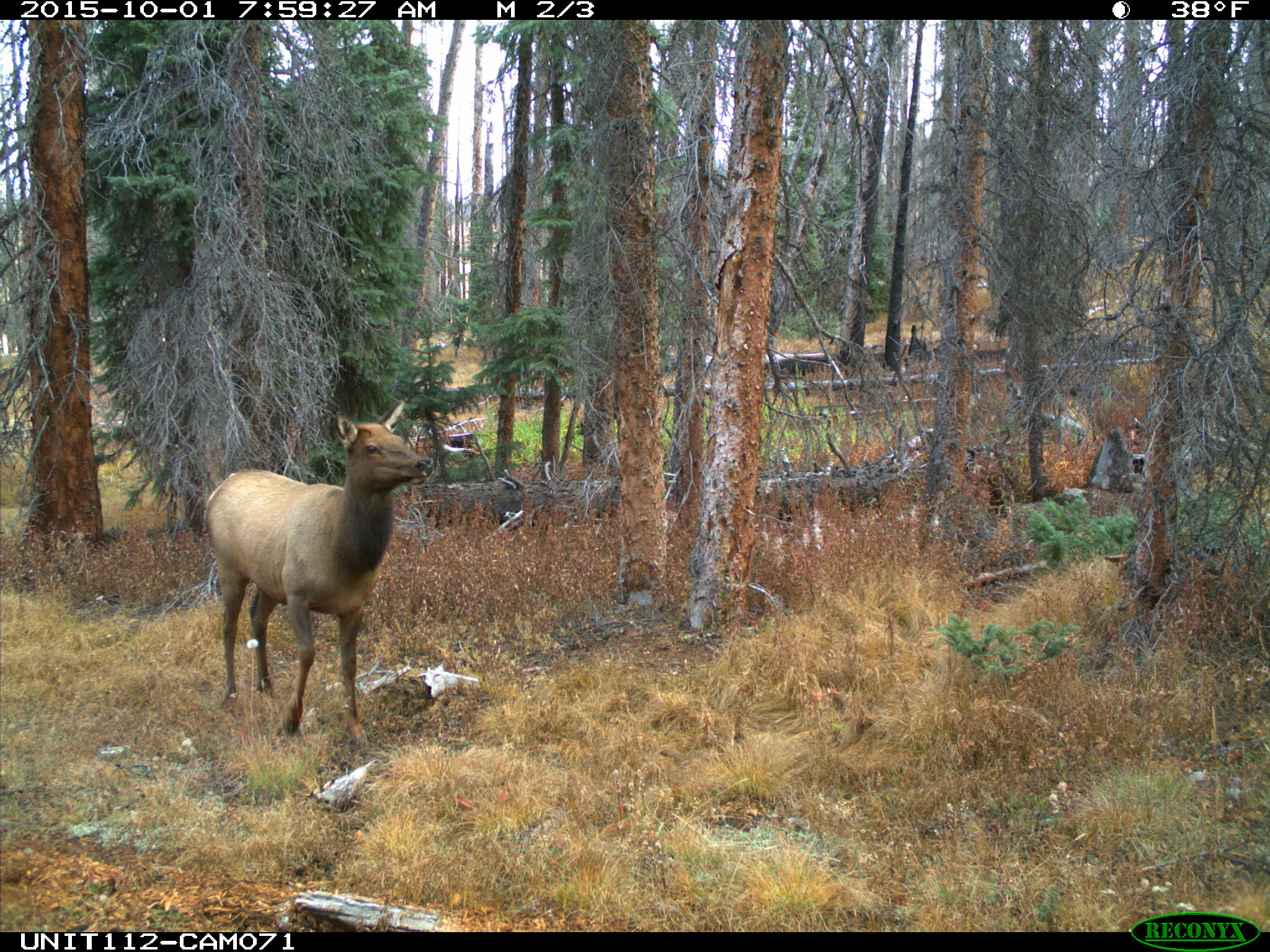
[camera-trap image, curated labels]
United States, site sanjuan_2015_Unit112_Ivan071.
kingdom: Animalia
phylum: Chordata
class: Mammalia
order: Artiodactyla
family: Cervidae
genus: Cervus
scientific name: Cervus elaphus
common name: red deer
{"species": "Cervus elaphus (red deer)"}